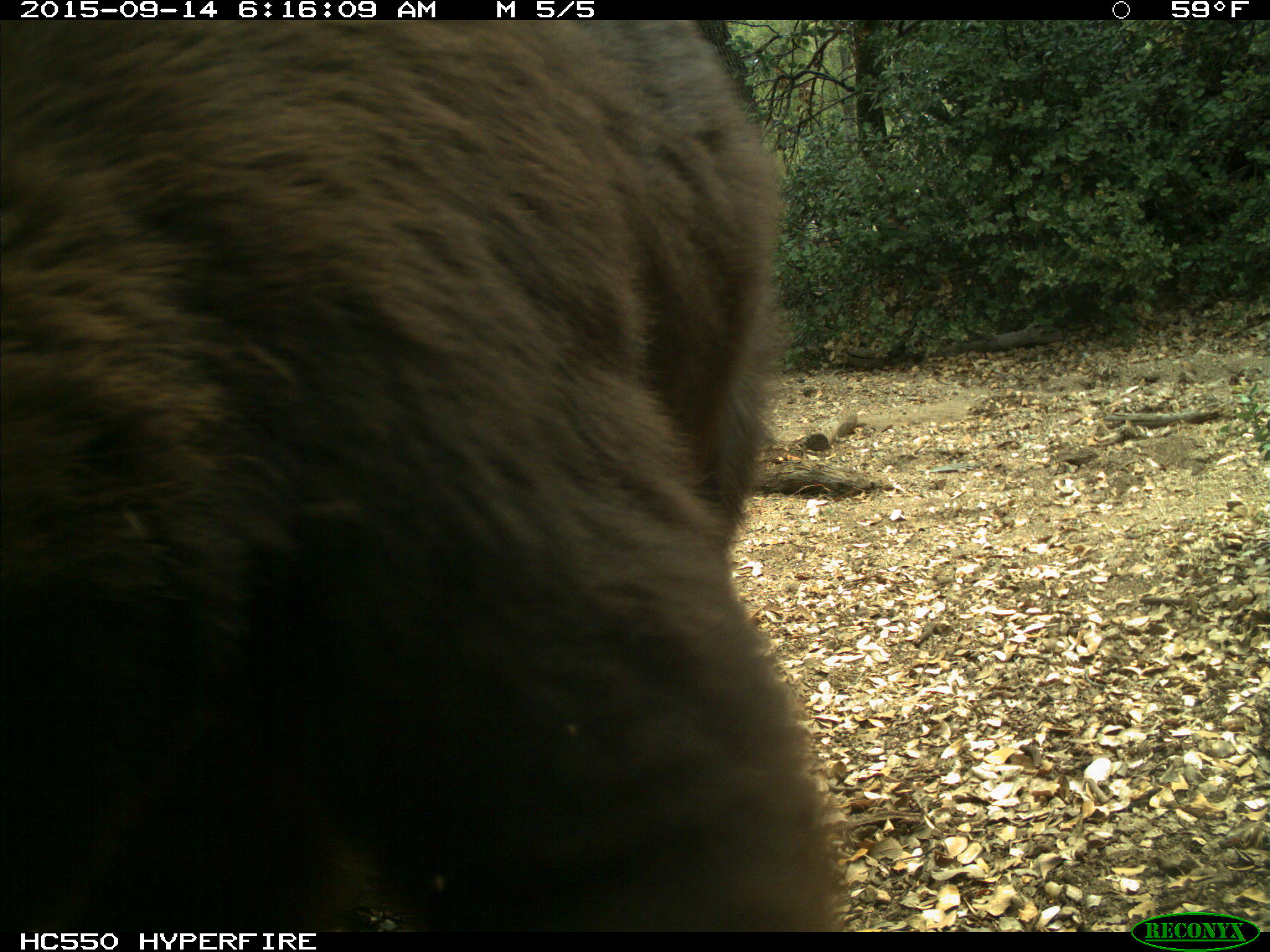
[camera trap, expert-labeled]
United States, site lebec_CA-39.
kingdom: Animalia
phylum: Chordata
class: Mammalia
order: Carnivora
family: Ursidae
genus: Ursus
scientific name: Ursus americanus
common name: american black bear